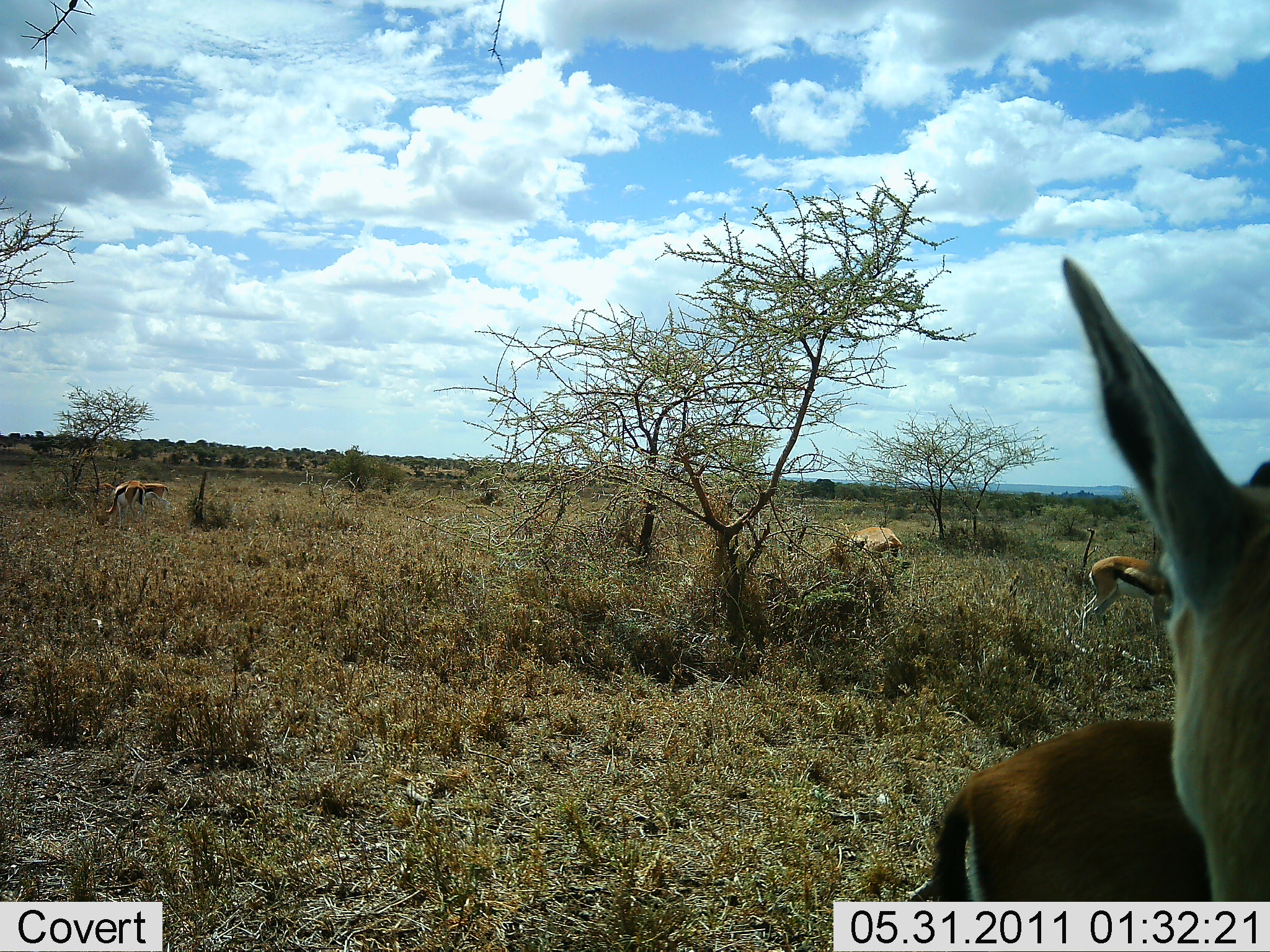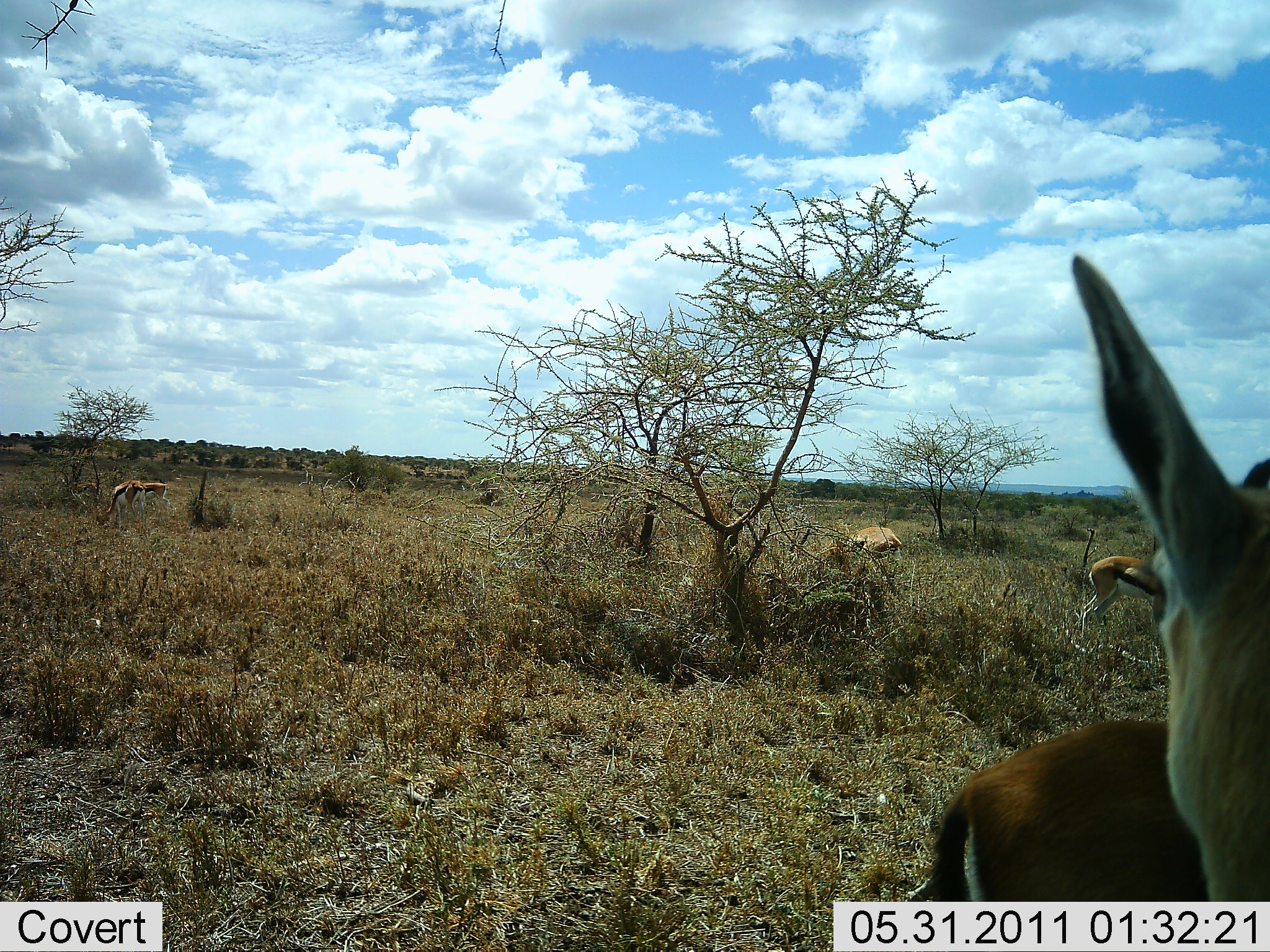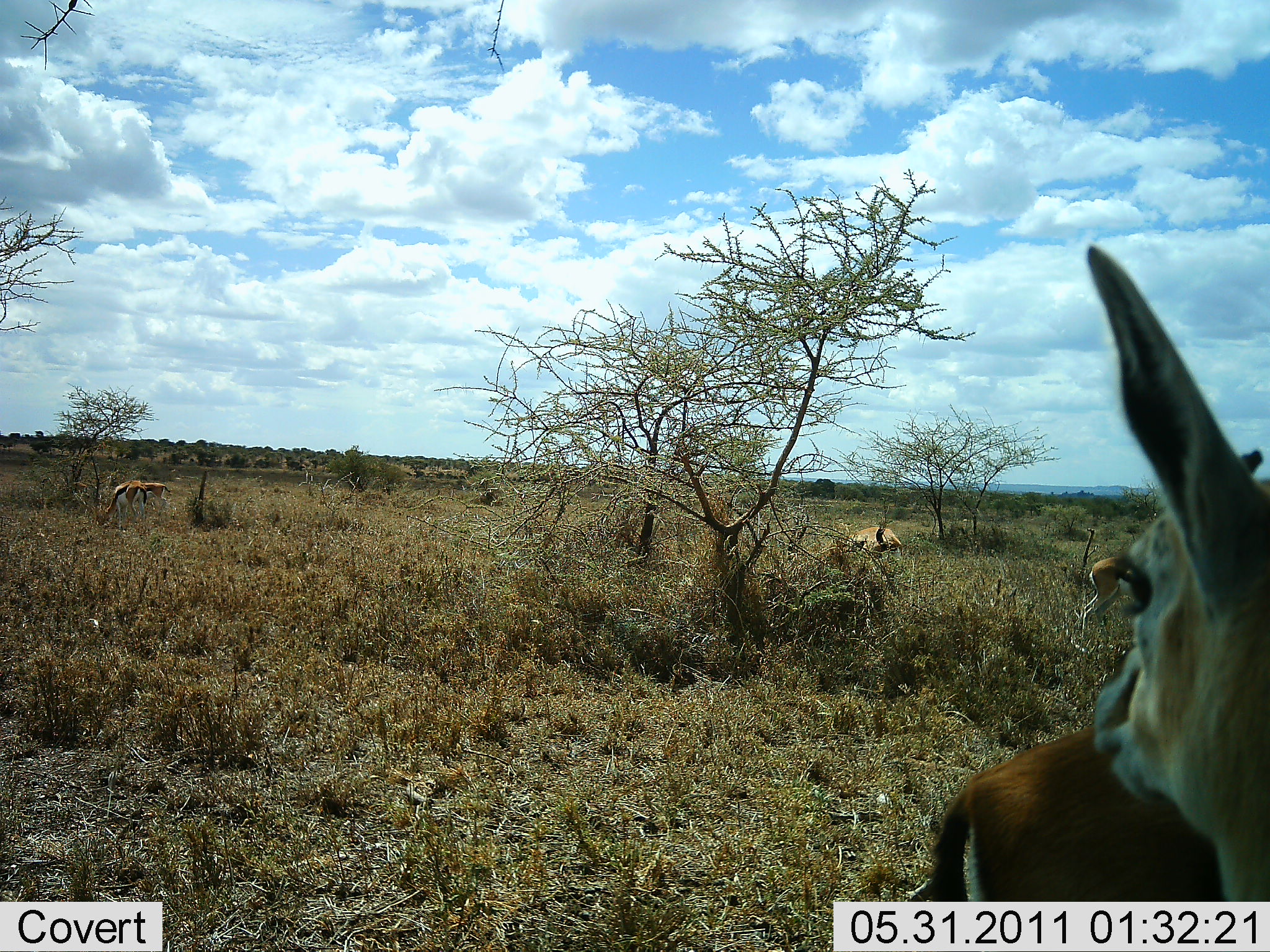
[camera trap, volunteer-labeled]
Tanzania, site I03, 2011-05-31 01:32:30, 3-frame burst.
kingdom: Animalia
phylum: Chordata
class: Mammalia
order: Artiodactyla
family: Bovidae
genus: Eudorcas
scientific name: Eudorcas thomsonii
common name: thomson's gazelle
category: gazellethomsons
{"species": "gazellethomsons (thomson's gazelle) (Eudorcas thomsonii)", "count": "5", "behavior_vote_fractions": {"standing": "92%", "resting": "8%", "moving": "8%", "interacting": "8%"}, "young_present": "0%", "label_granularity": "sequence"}